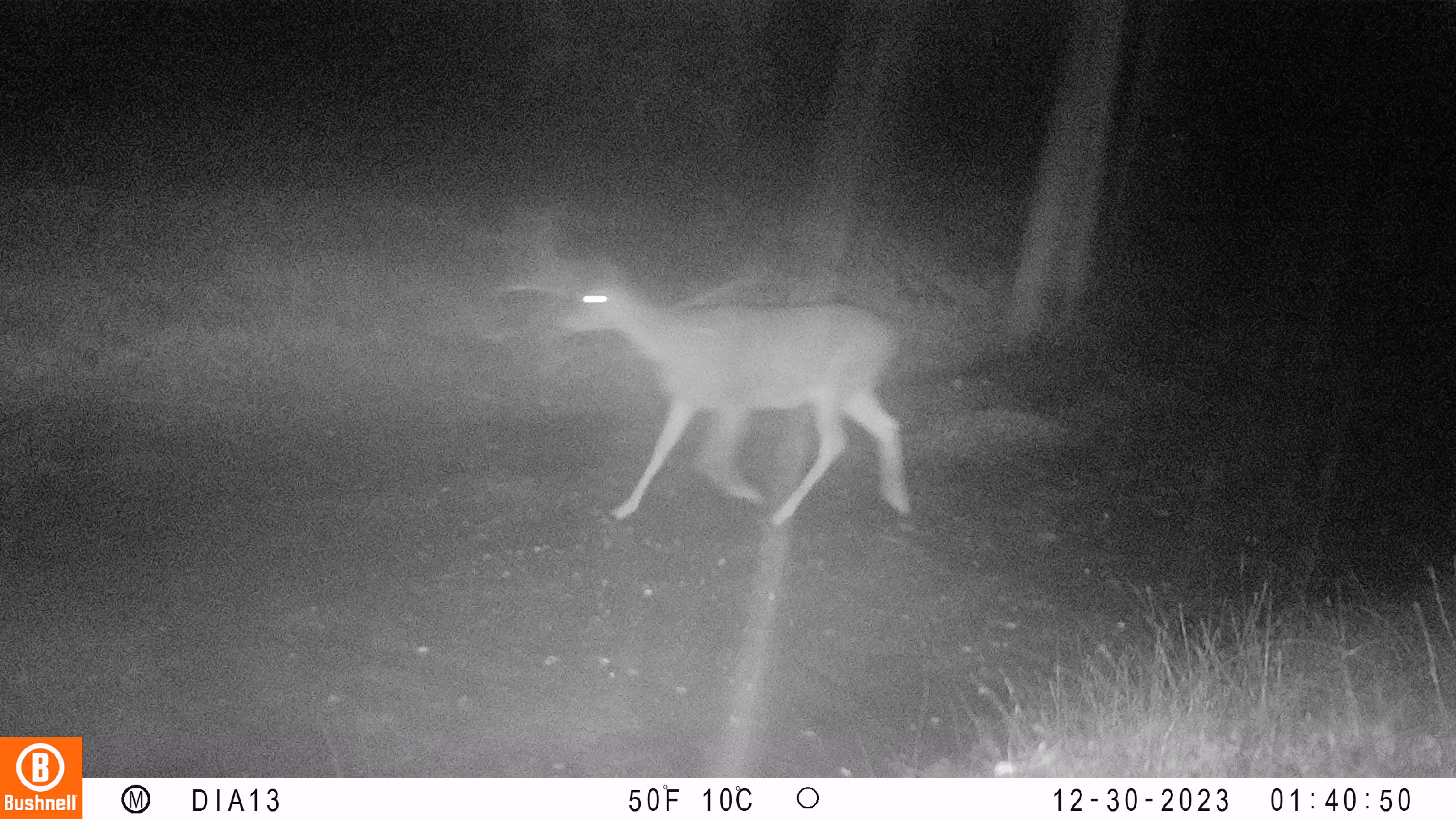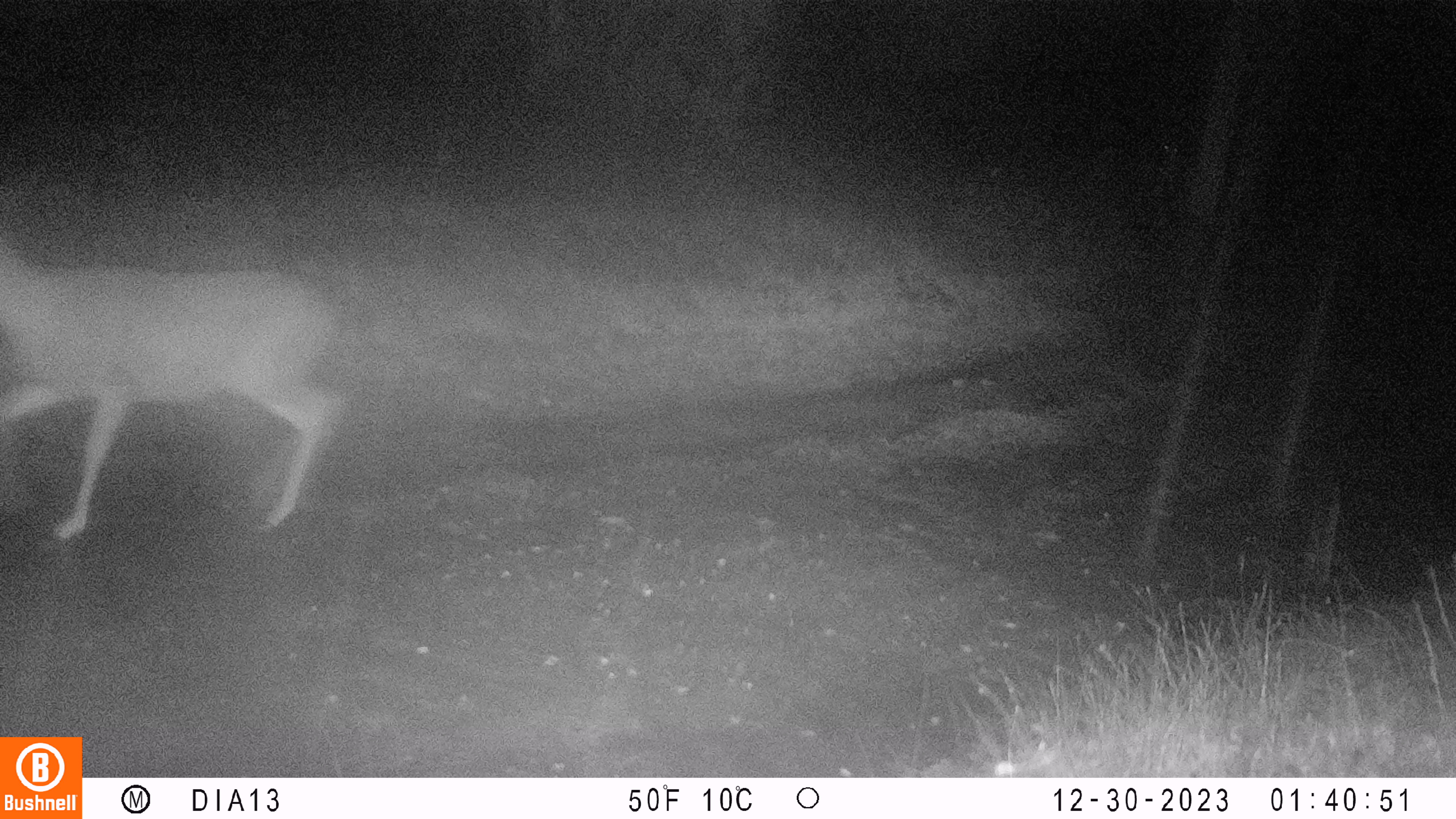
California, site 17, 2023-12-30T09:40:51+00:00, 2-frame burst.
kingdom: Animalia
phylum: Chordata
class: Mammalia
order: Artiodactyla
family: Cervidae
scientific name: Cervidae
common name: elk or deer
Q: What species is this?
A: Elk or deer (Cervidae).